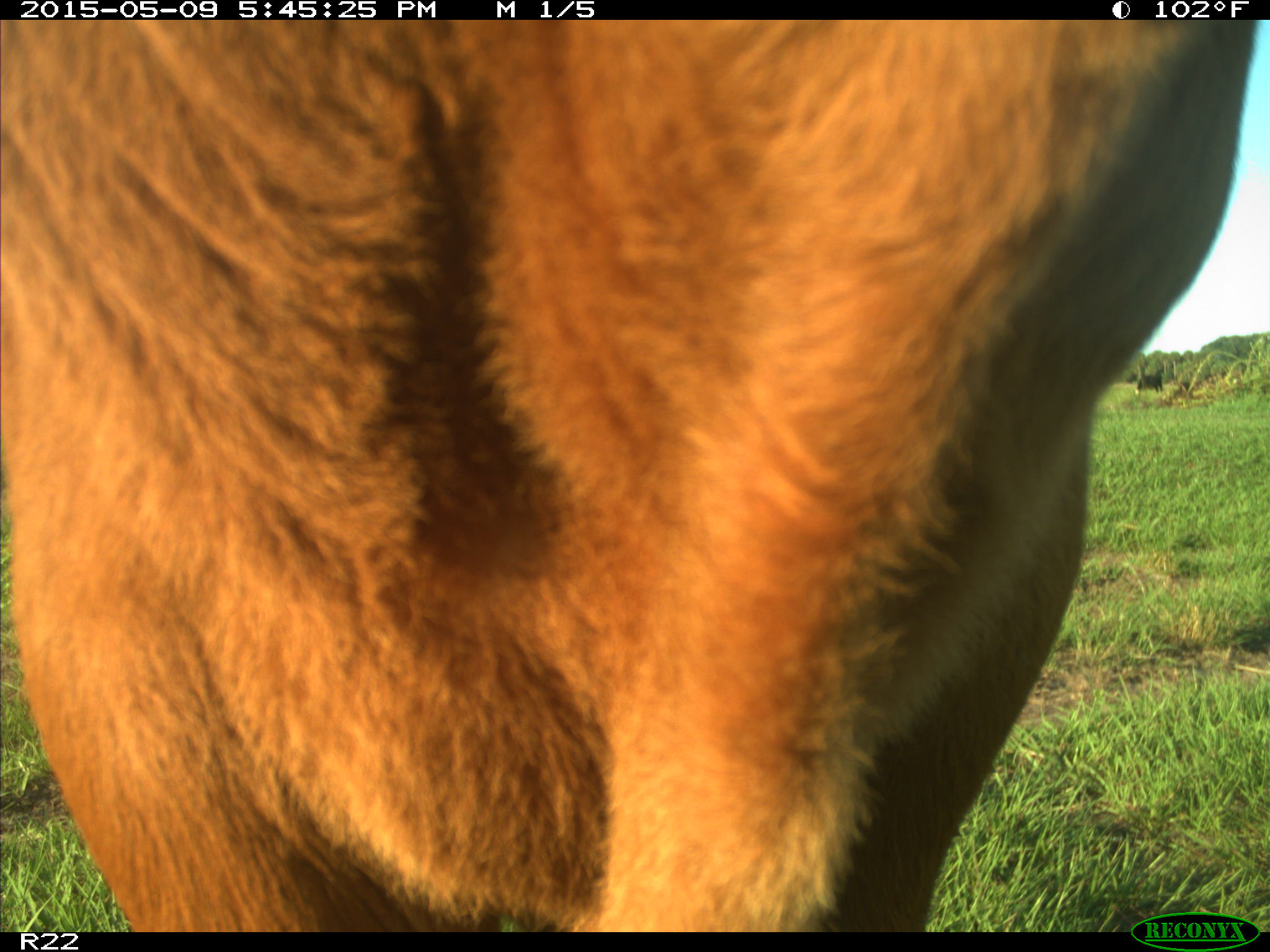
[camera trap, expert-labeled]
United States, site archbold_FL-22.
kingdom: Animalia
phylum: Chordata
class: Mammalia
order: Artiodactyla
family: Bovidae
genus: Bos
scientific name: Bos taurus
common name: domestic cow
Bos taurus (domestic cow).